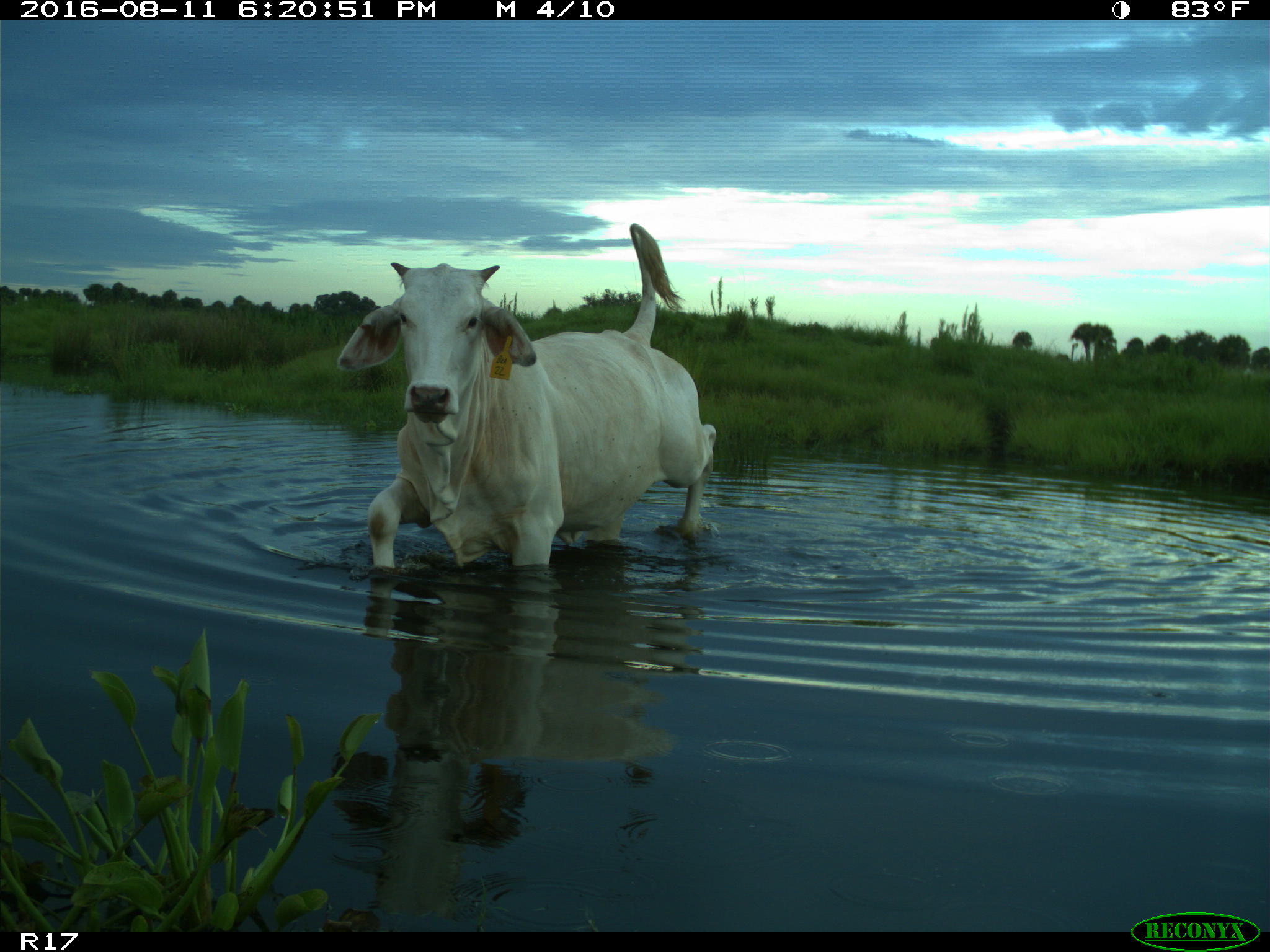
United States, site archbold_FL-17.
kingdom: Animalia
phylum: Chordata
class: Mammalia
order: Artiodactyla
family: Bovidae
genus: Bos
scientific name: Bos taurus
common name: domestic cow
Bos taurus (domestic cow).